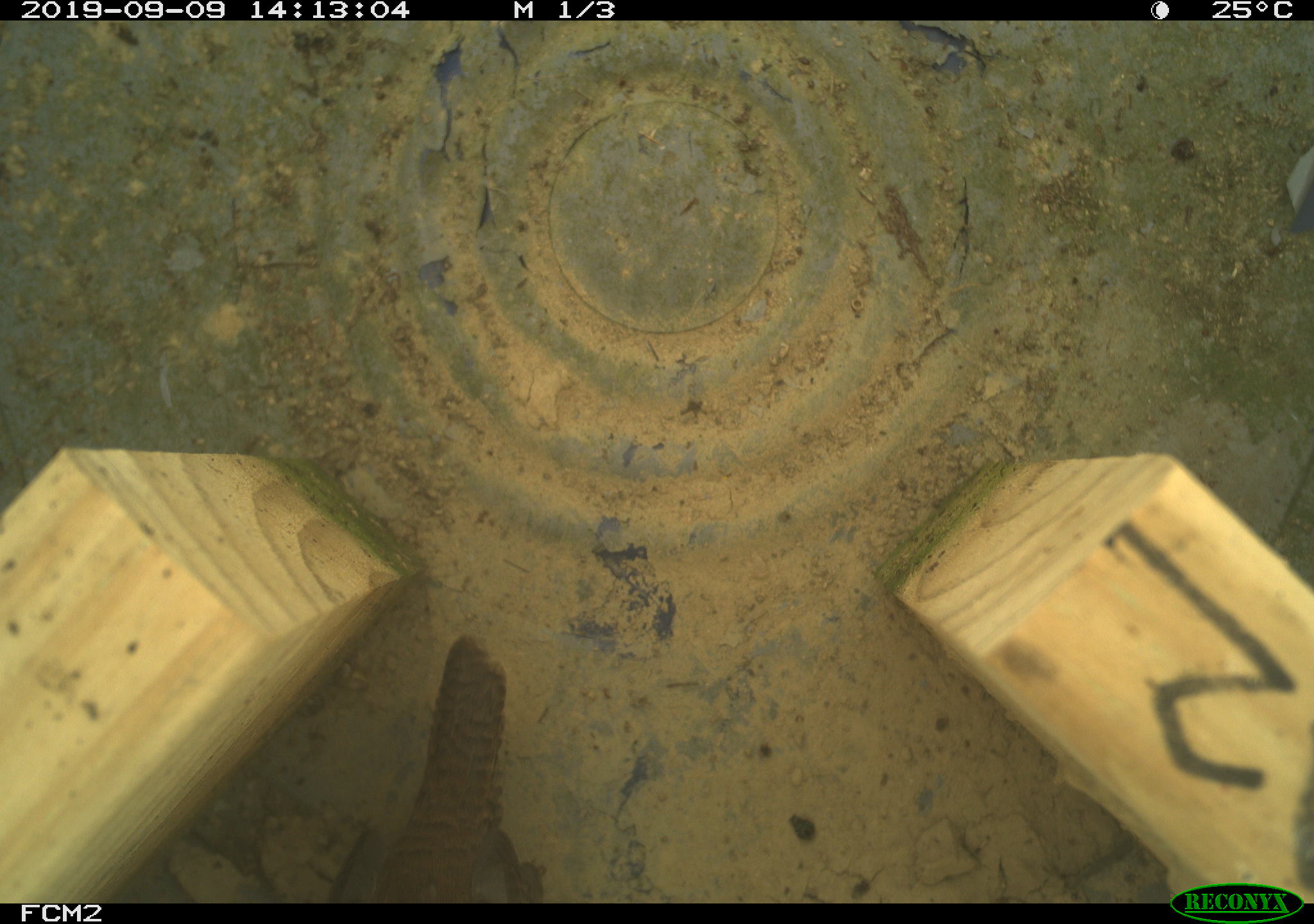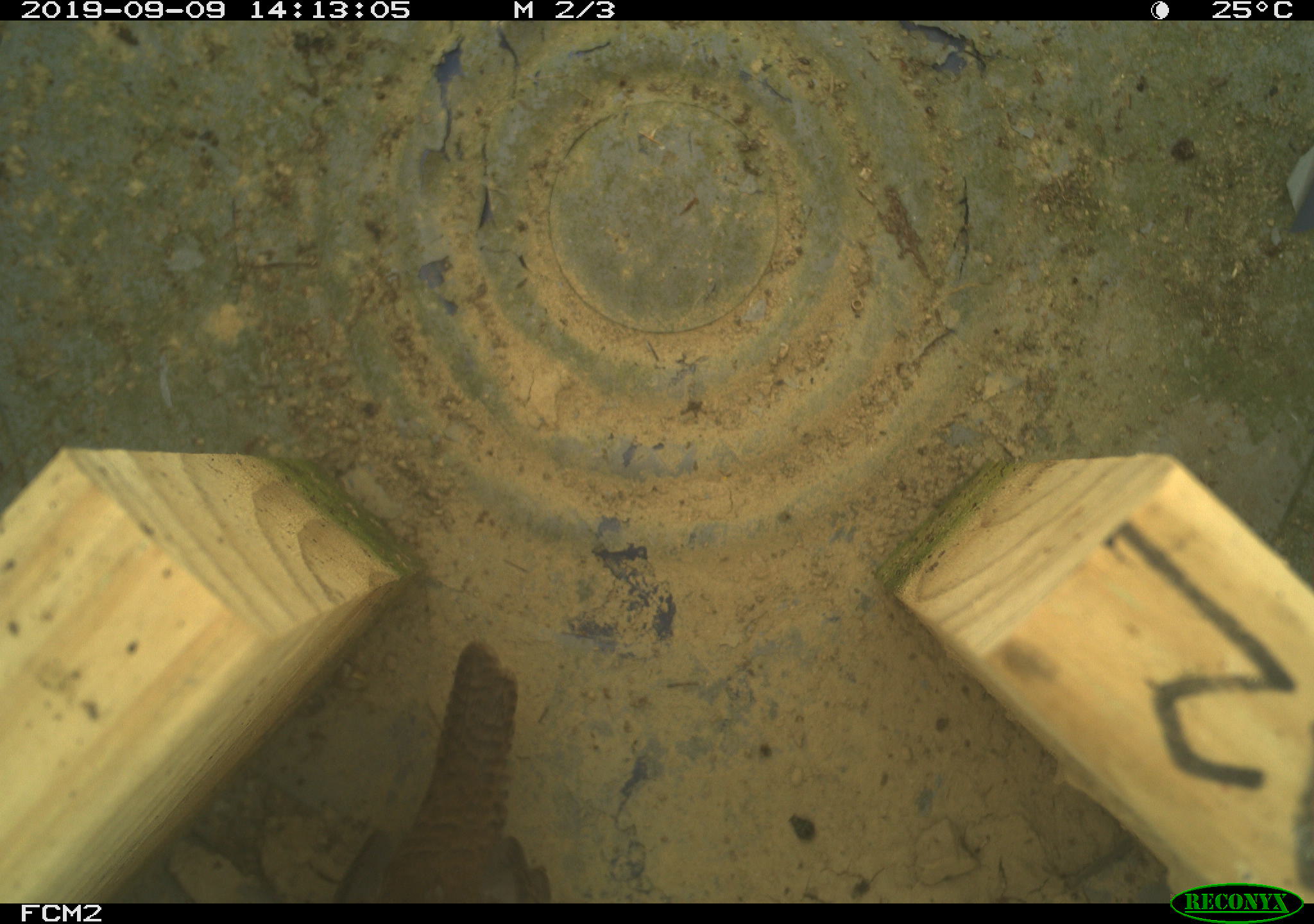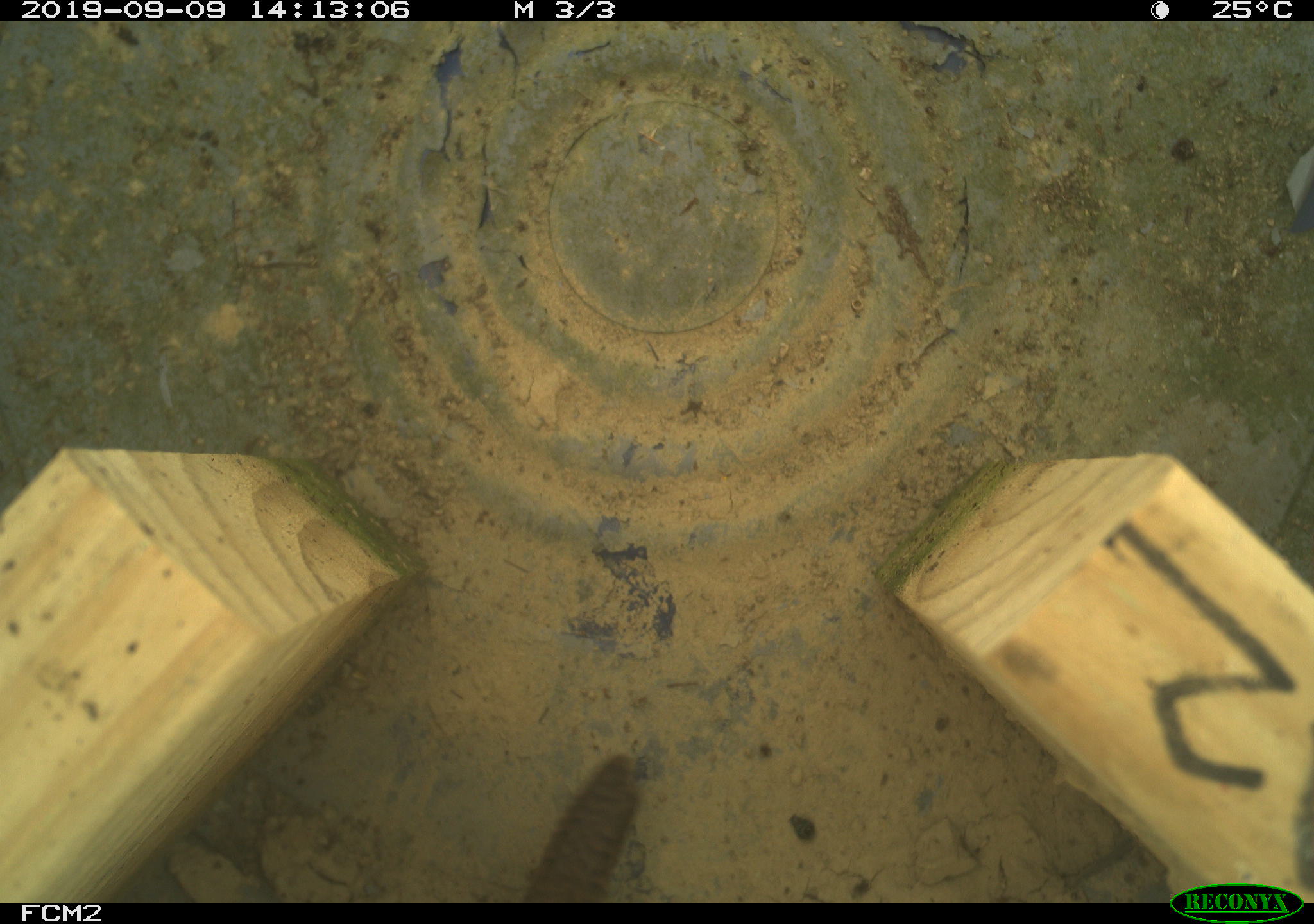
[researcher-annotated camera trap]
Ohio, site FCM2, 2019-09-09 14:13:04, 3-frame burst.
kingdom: Animalia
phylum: Chordata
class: Aves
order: Passeriformes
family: Parulidae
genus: Geothlypis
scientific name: Geothlypis trichas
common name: common yellowthroat